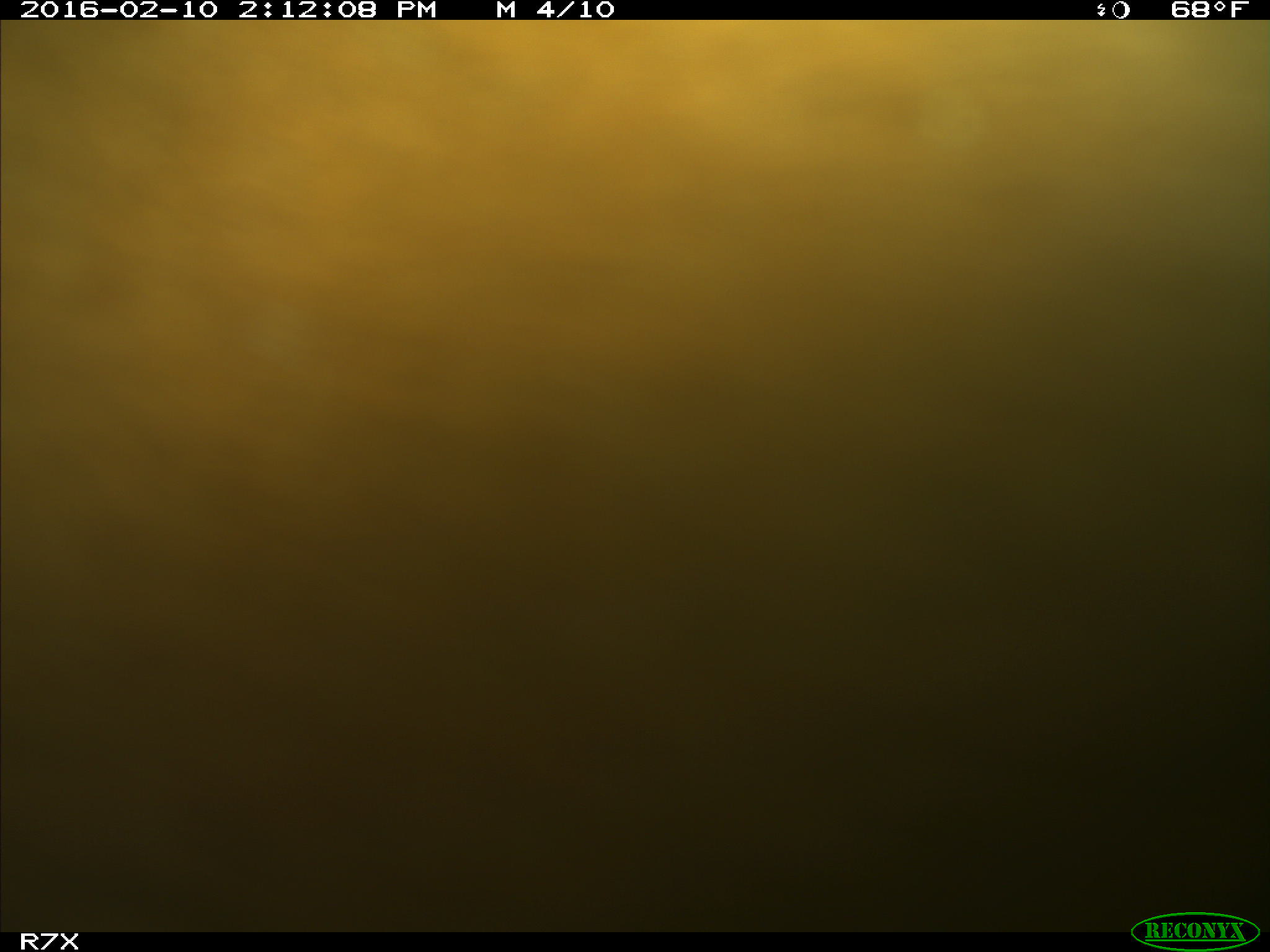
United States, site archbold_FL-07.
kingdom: Animalia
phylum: Chordata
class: Mammalia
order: Artiodactyla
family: Bovidae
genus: Bos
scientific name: Bos taurus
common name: domestic cow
Bos taurus (domestic cow).